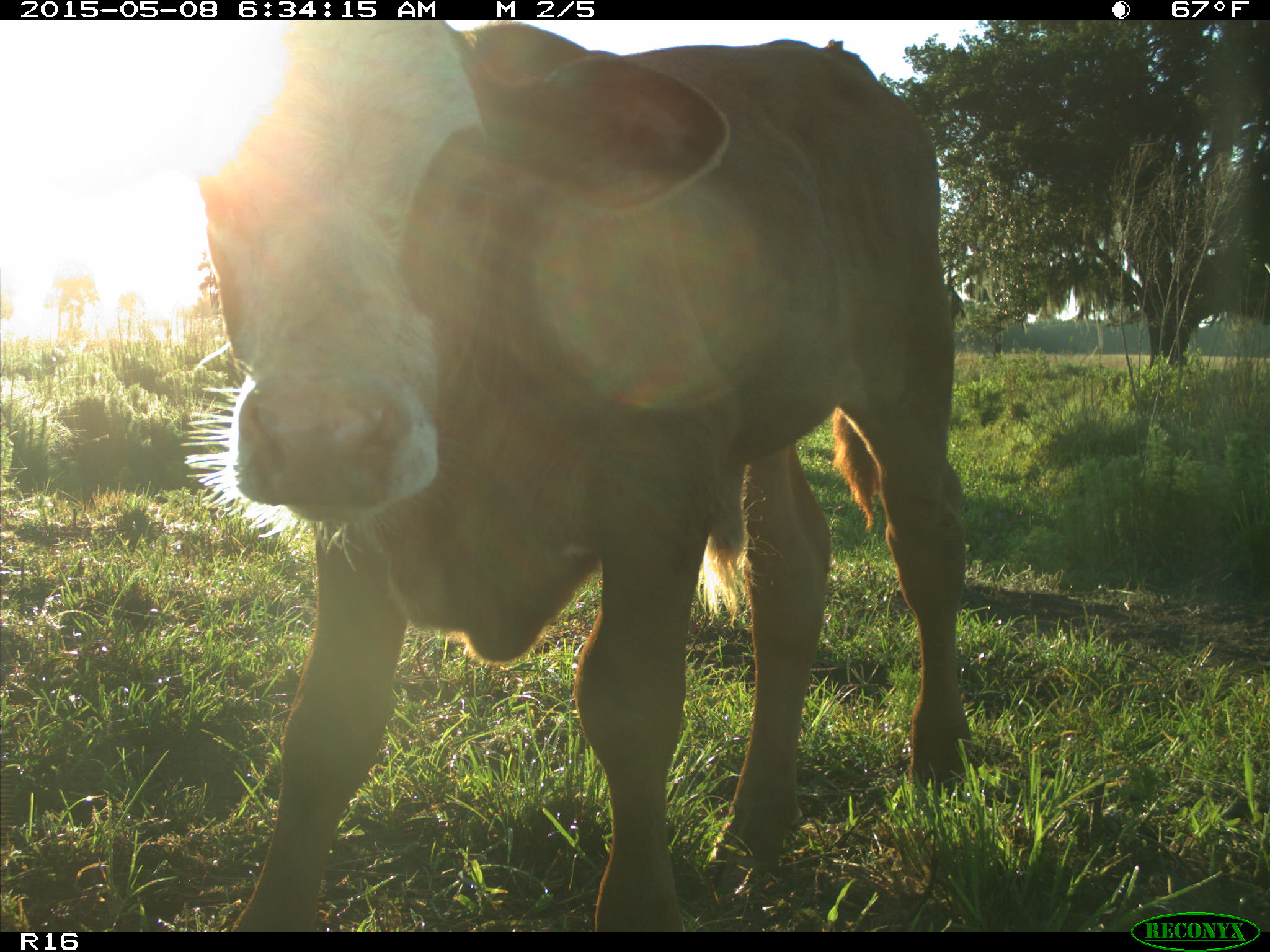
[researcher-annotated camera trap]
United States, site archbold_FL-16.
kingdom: Animalia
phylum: Chordata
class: Mammalia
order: Artiodactyla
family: Bovidae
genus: Bos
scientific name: Bos taurus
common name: domestic cow